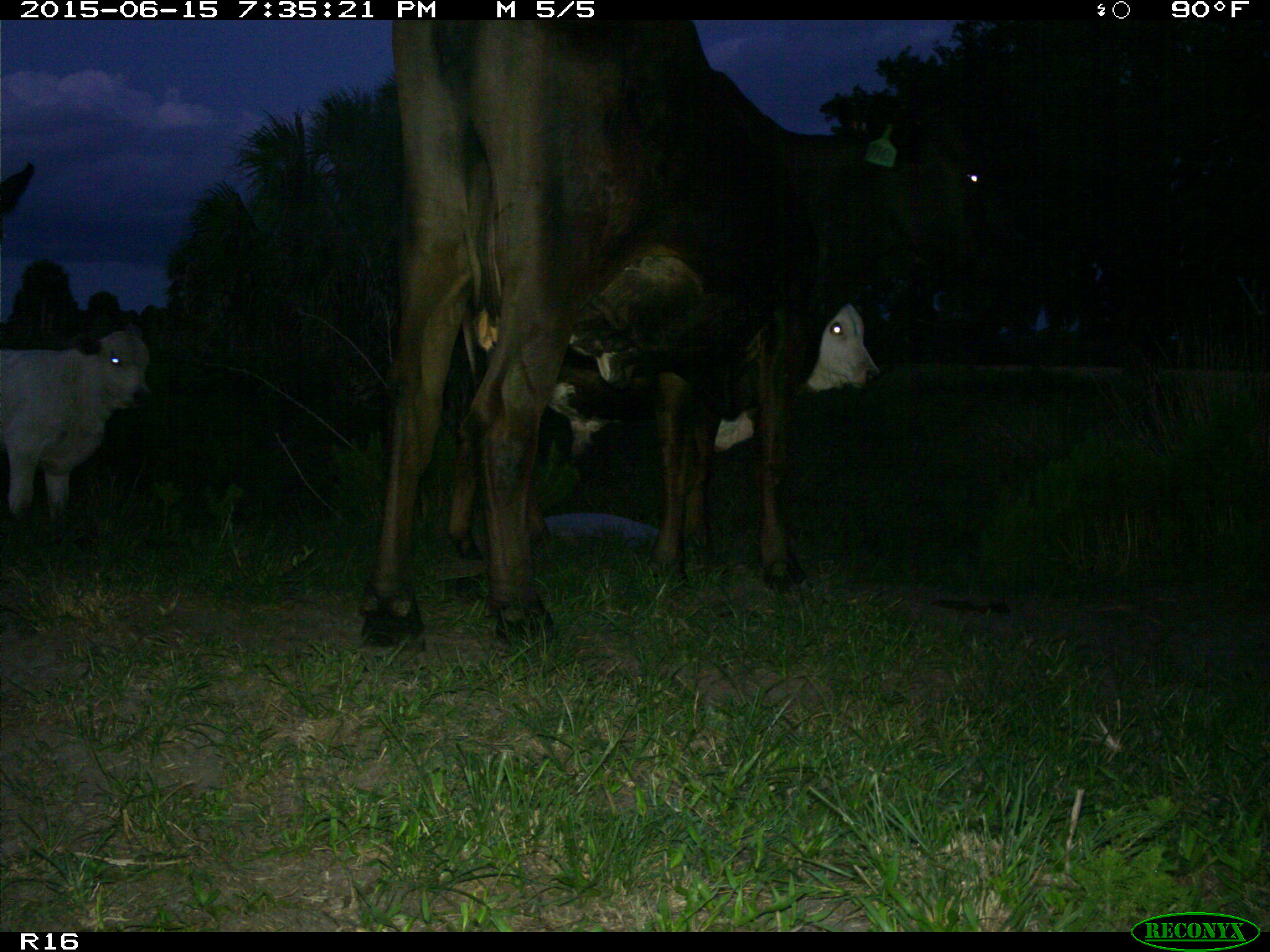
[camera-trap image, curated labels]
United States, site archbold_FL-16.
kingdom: Animalia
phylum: Chordata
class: Mammalia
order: Artiodactyla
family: Bovidae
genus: Bos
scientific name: Bos taurus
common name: domestic cow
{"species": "Bos taurus (domestic cow)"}